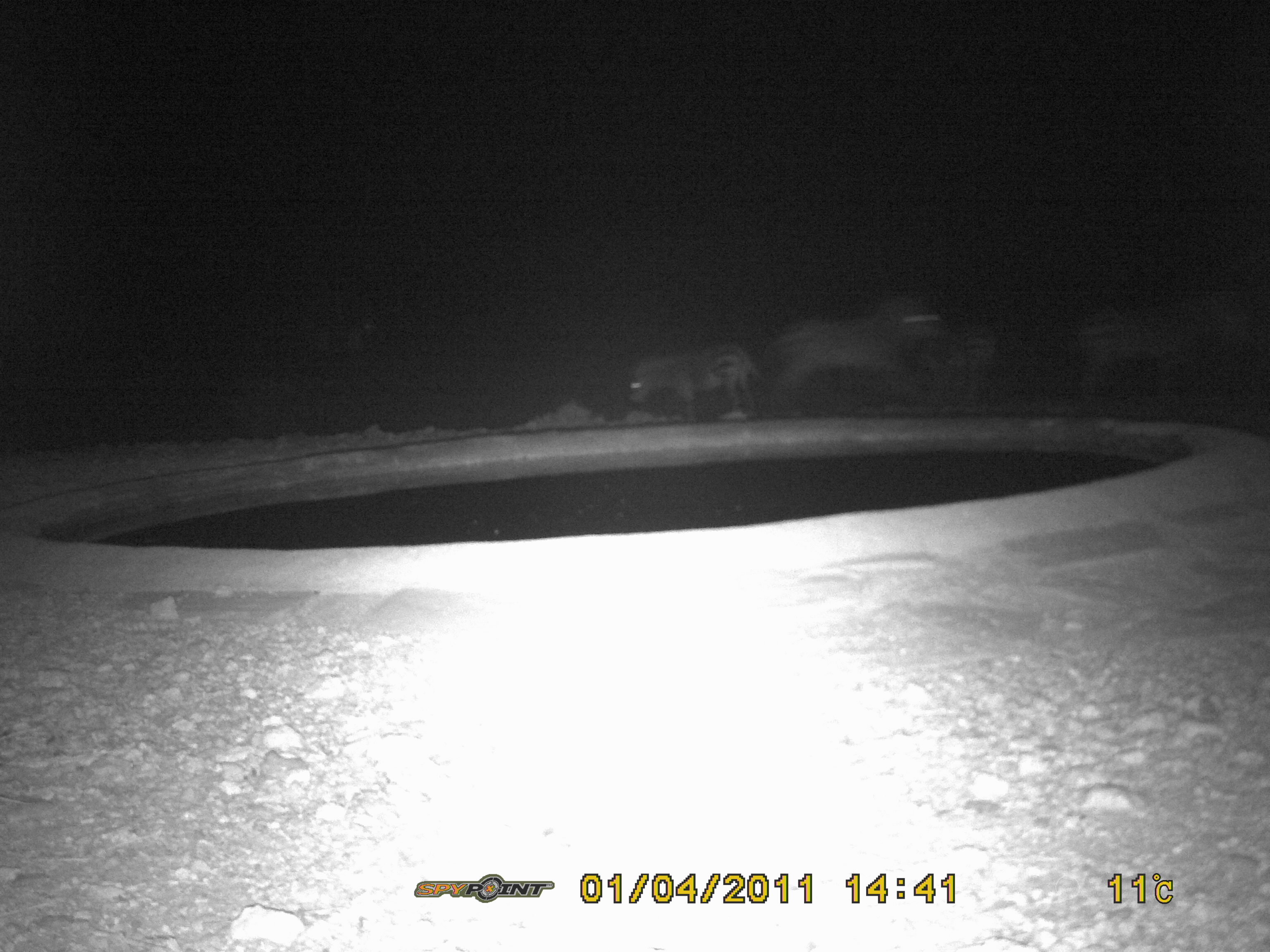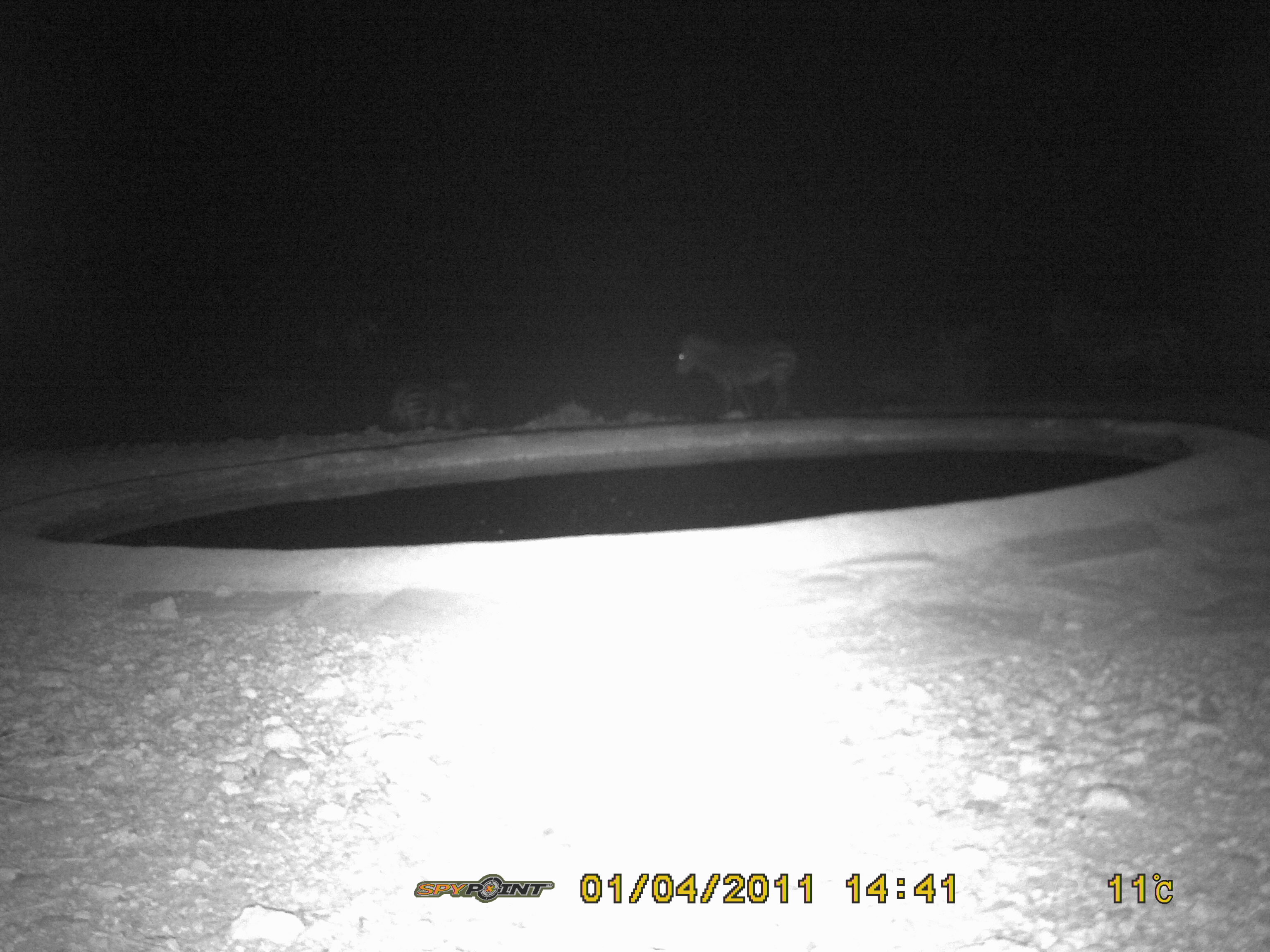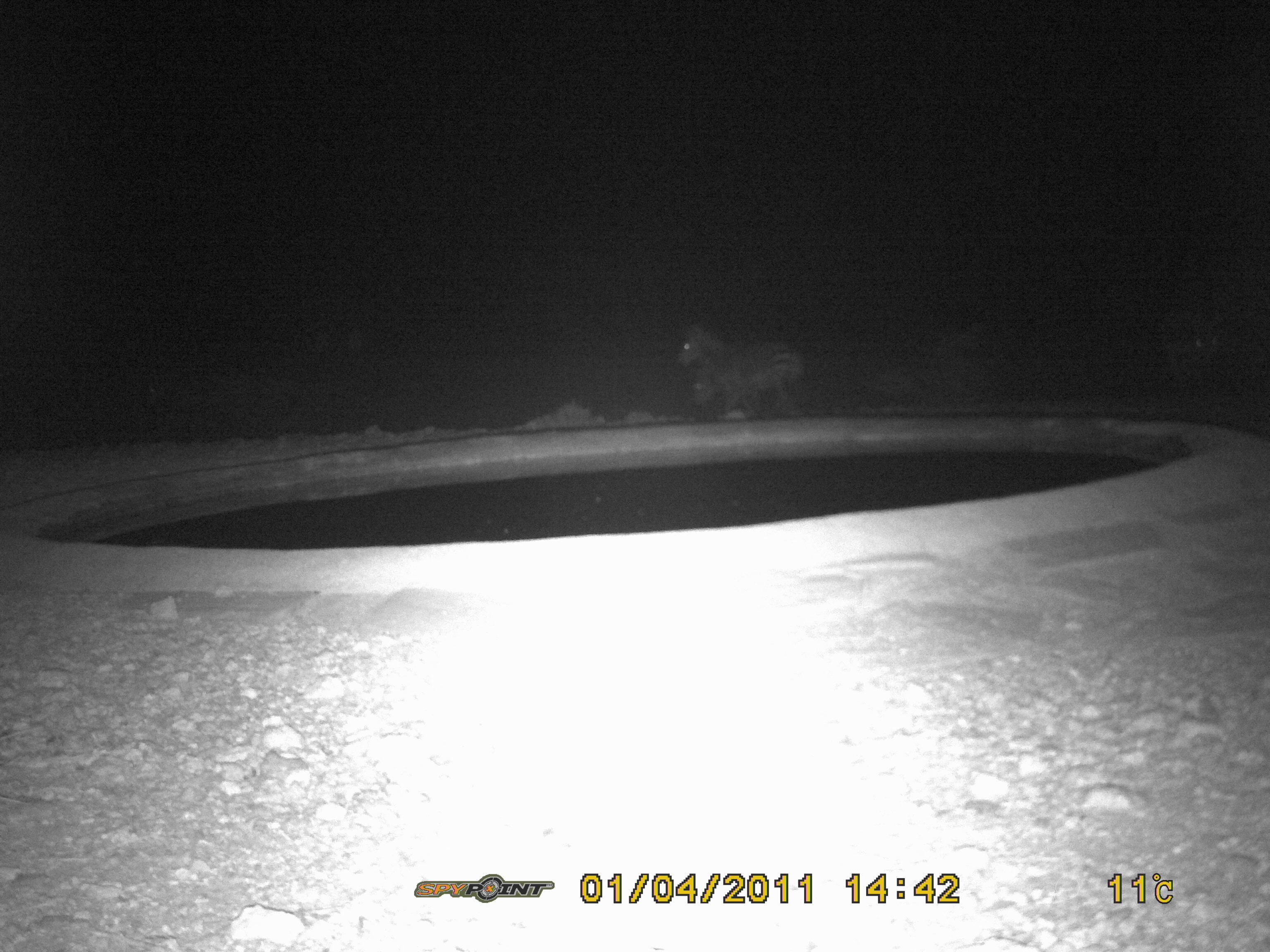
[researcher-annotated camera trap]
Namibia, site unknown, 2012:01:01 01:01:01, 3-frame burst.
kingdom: Animalia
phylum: Chordata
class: Mammalia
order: Perissodactyla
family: Equidae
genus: Equus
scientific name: Equus zebra hartmannae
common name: hartmann's mountain zebra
Equus zebra hartmannae (hartmann's mountain zebra).